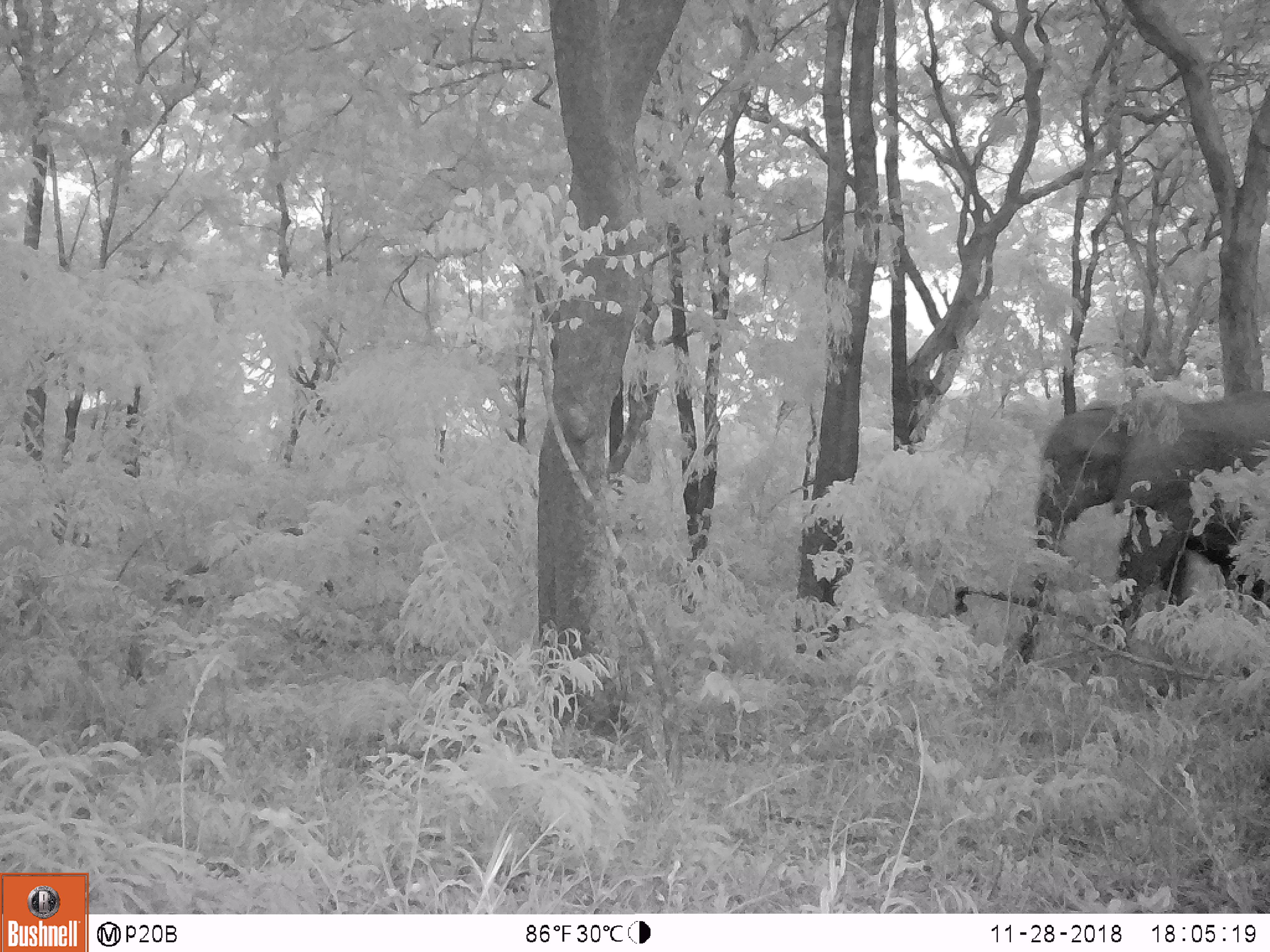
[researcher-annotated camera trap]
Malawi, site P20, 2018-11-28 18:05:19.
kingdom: Animalia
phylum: Chordata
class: Mammalia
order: Proboscidea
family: Elephantidae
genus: Loxodonta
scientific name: Loxodonta africana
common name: african savanna elephant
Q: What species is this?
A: African savanna elephant (Loxodonta africana).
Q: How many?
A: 1.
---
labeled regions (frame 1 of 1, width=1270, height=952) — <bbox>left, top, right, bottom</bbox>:
african savanna elephant: <bbox>1006, 384, 1269, 668</bbox>